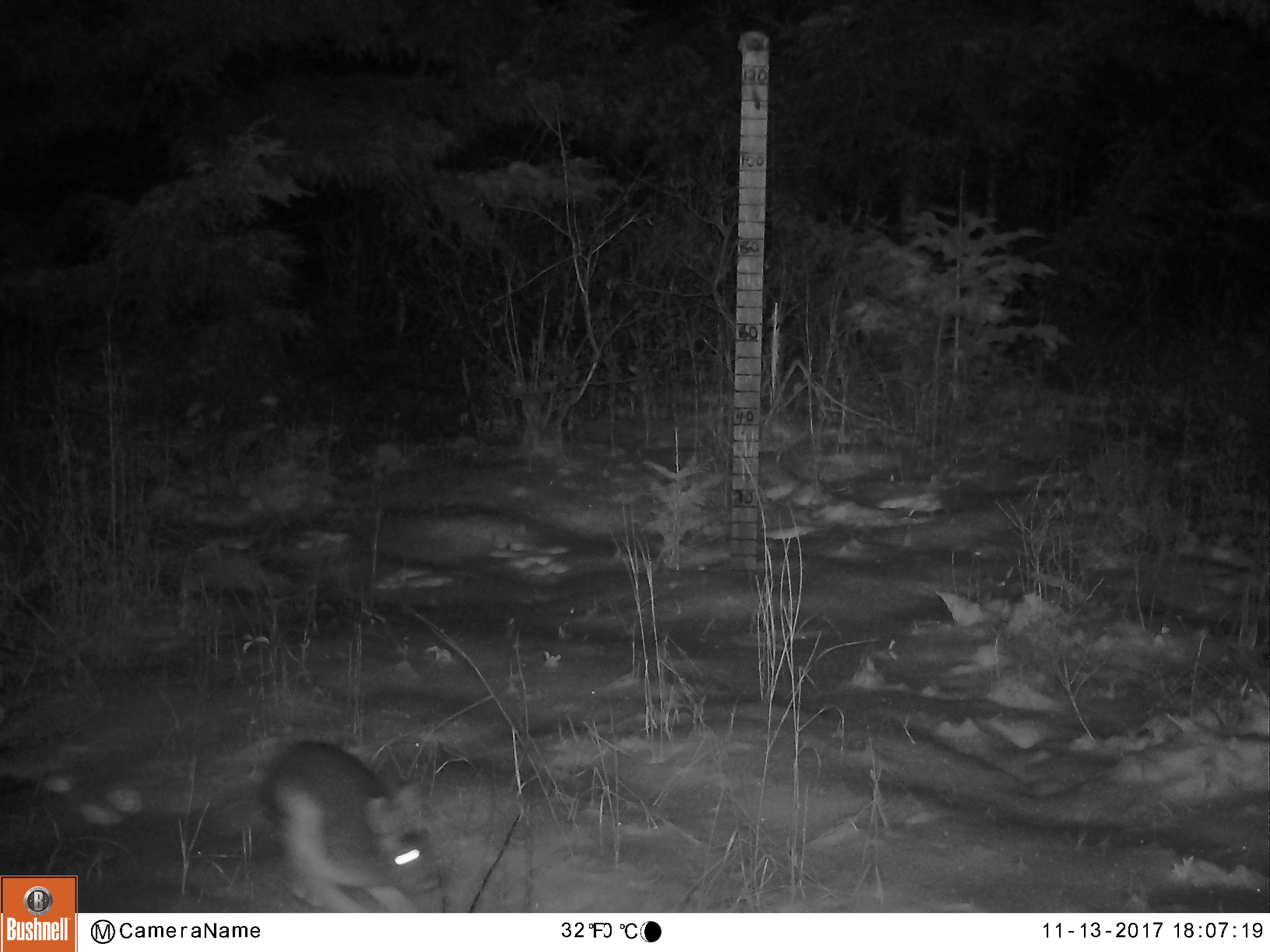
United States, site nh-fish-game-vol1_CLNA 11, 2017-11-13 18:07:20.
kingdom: Animalia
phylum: Chordata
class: Mammalia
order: Lagomorpha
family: Leporidae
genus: Lepus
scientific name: Lepus americanus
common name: snowshoe hare